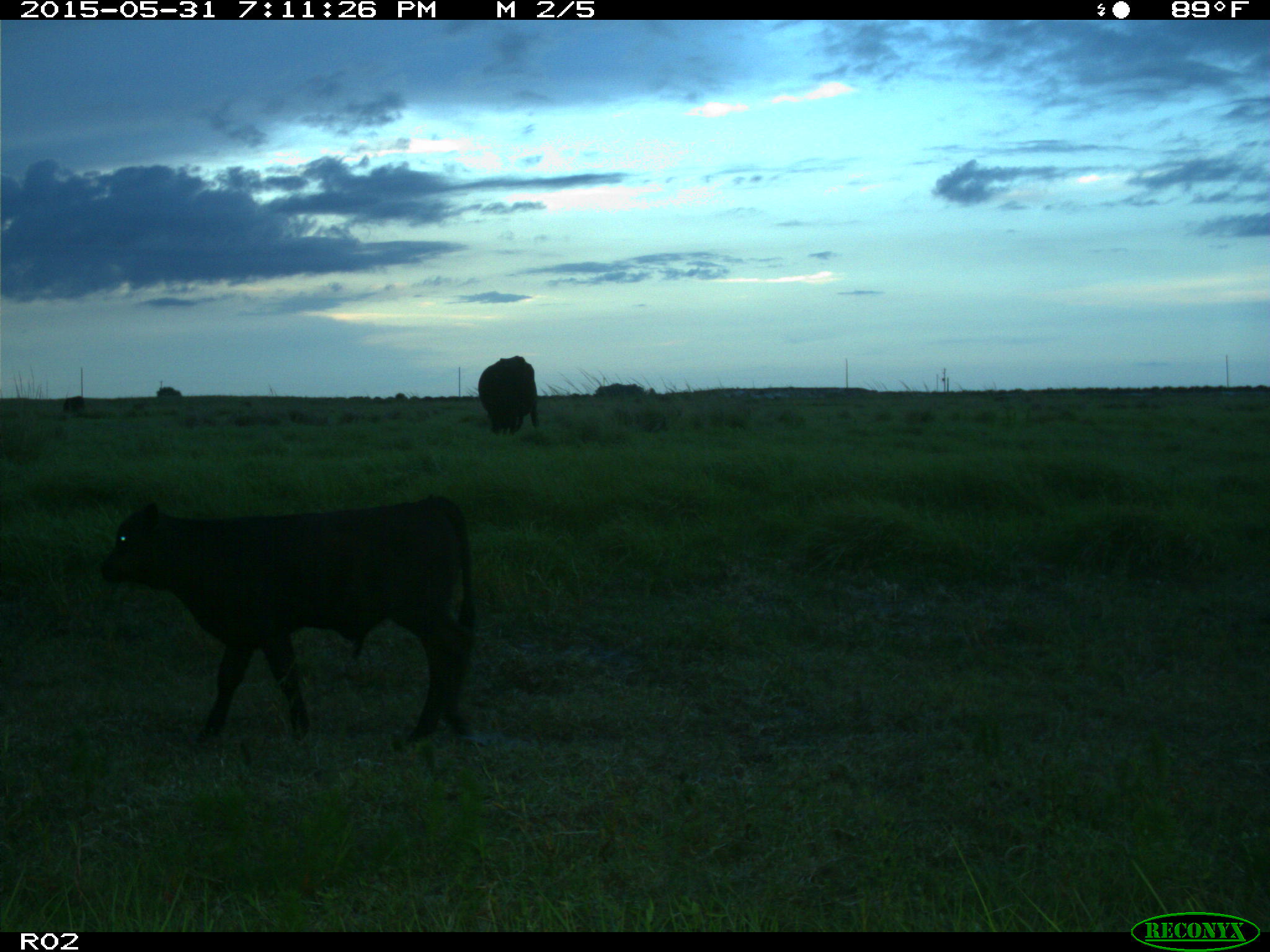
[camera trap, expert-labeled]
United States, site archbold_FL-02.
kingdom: Animalia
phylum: Chordata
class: Mammalia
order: Artiodactyla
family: Bovidae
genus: Bos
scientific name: Bos taurus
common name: domestic cow